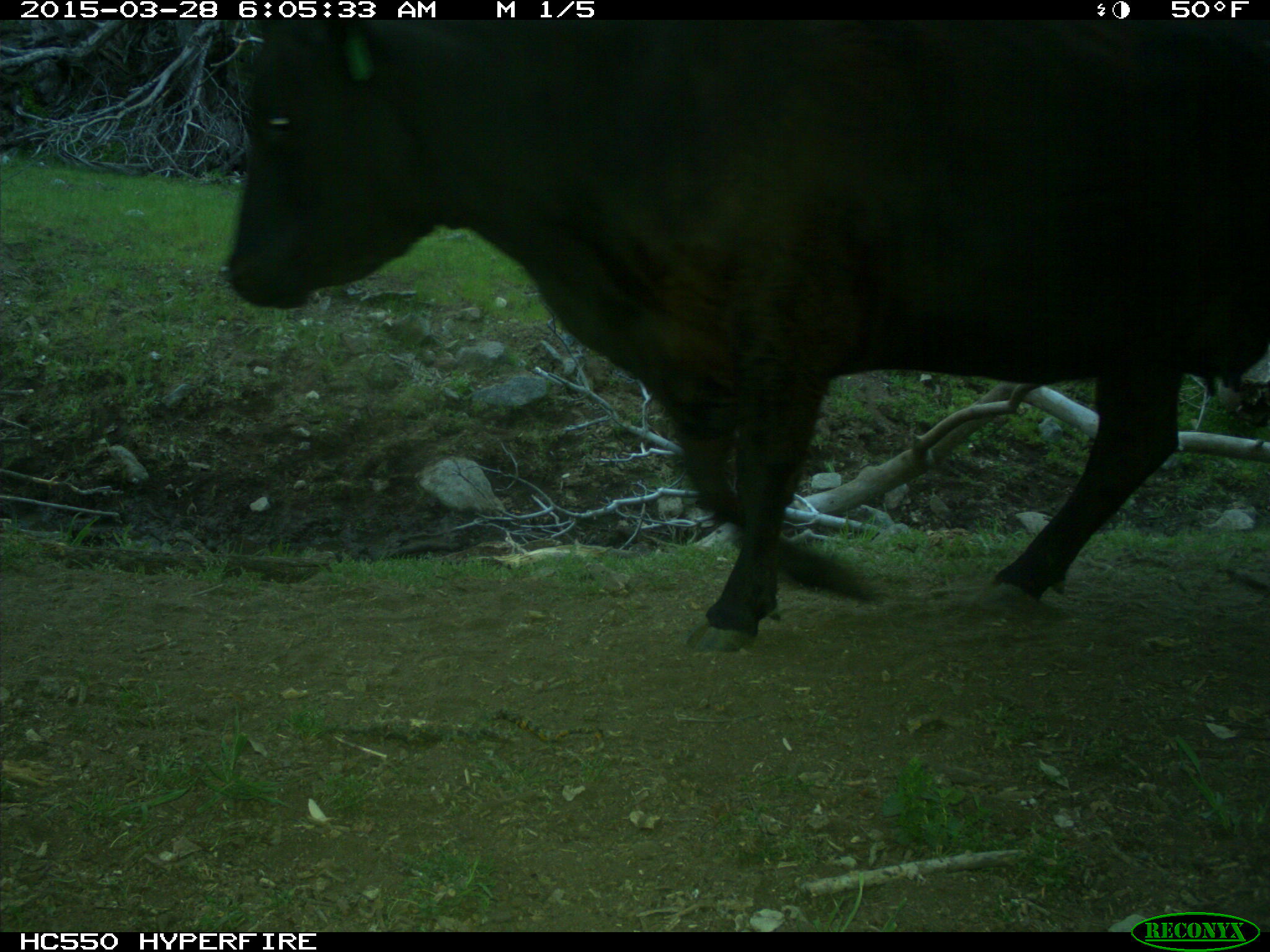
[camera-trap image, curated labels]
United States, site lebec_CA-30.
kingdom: Animalia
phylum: Chordata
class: Mammalia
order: Artiodactyla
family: Bovidae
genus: Bos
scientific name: Bos taurus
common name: domestic cow